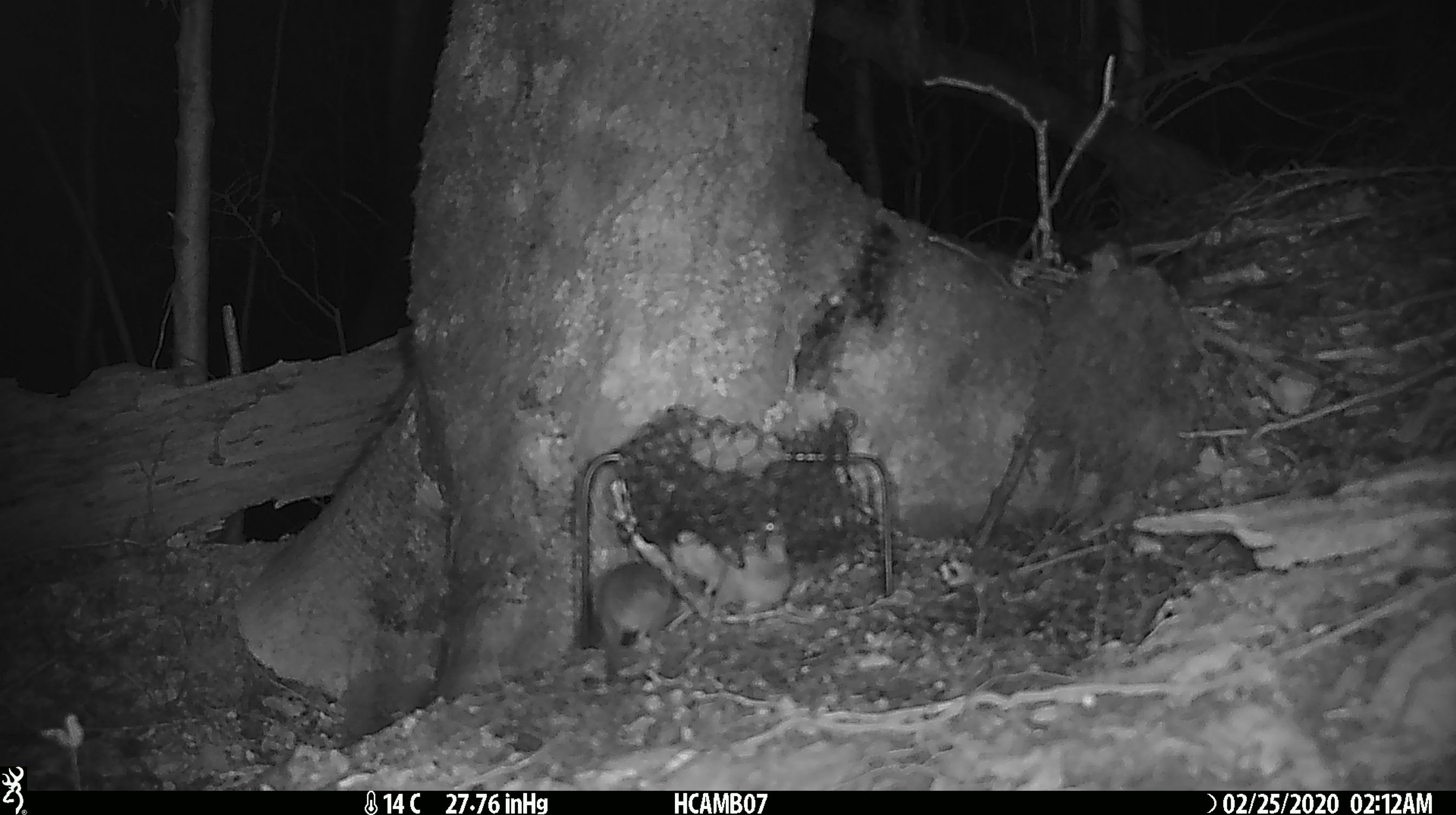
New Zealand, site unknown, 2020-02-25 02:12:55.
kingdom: Animalia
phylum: Chordata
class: Mammalia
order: Rodentia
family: Muridae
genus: Mus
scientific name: Mus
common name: mouse